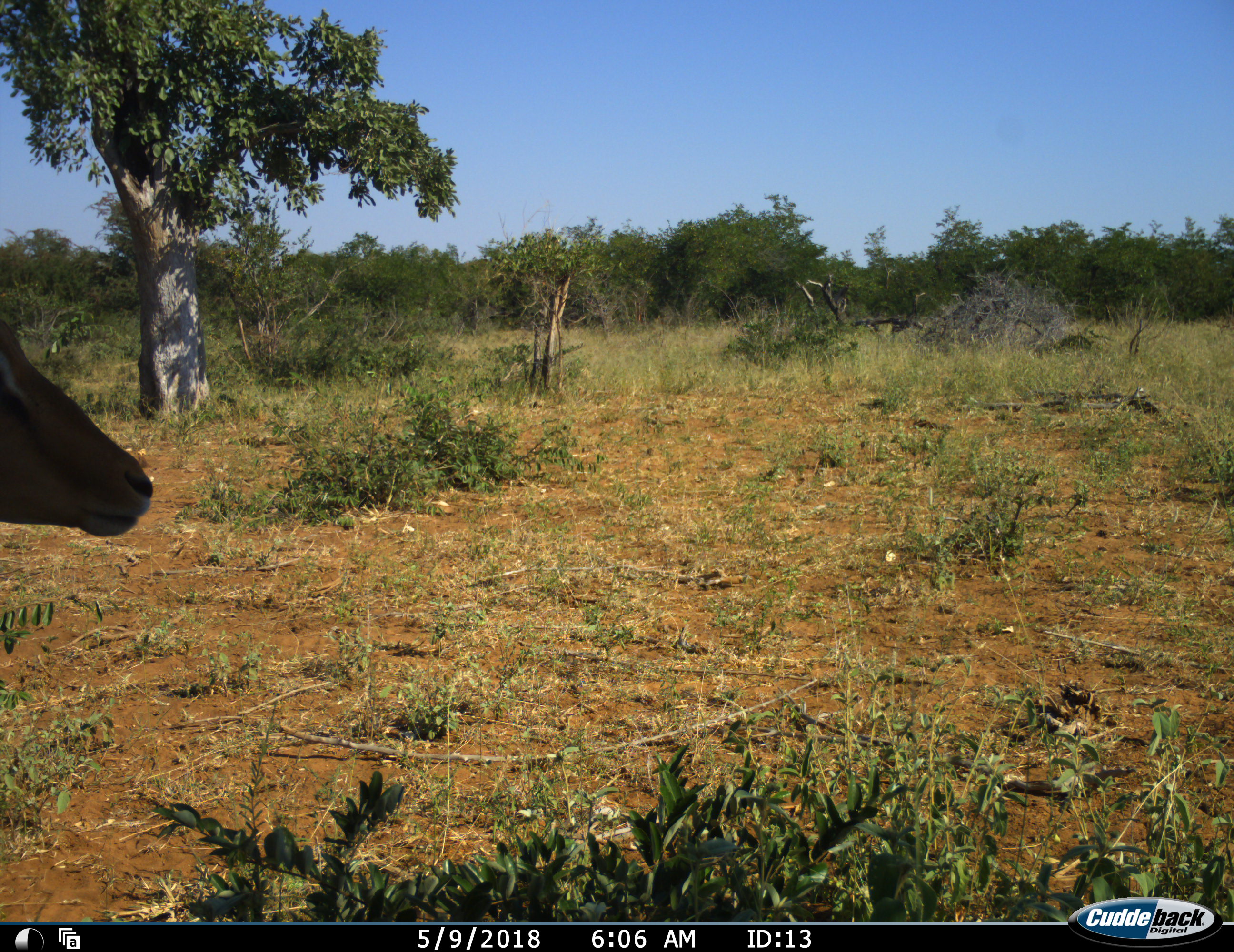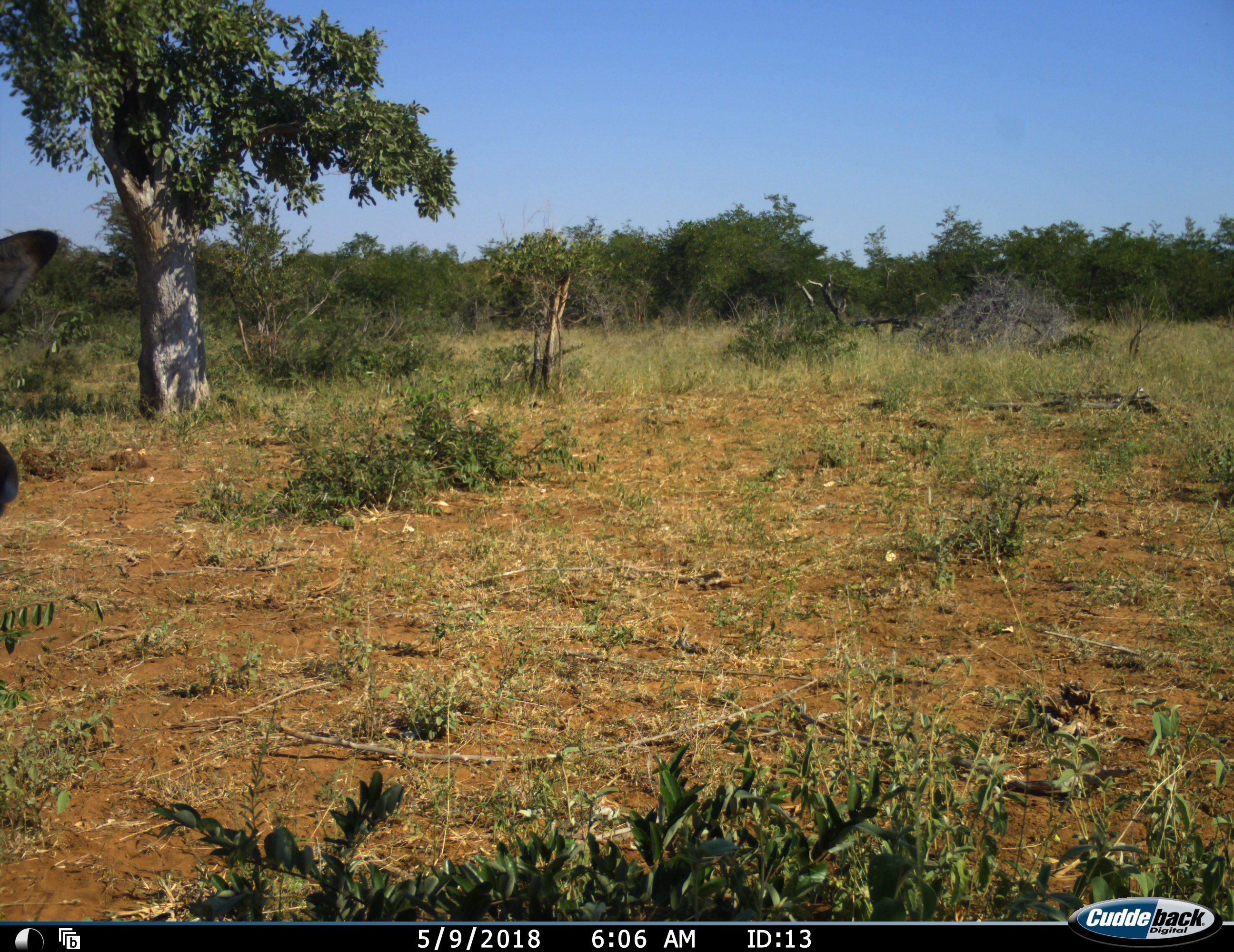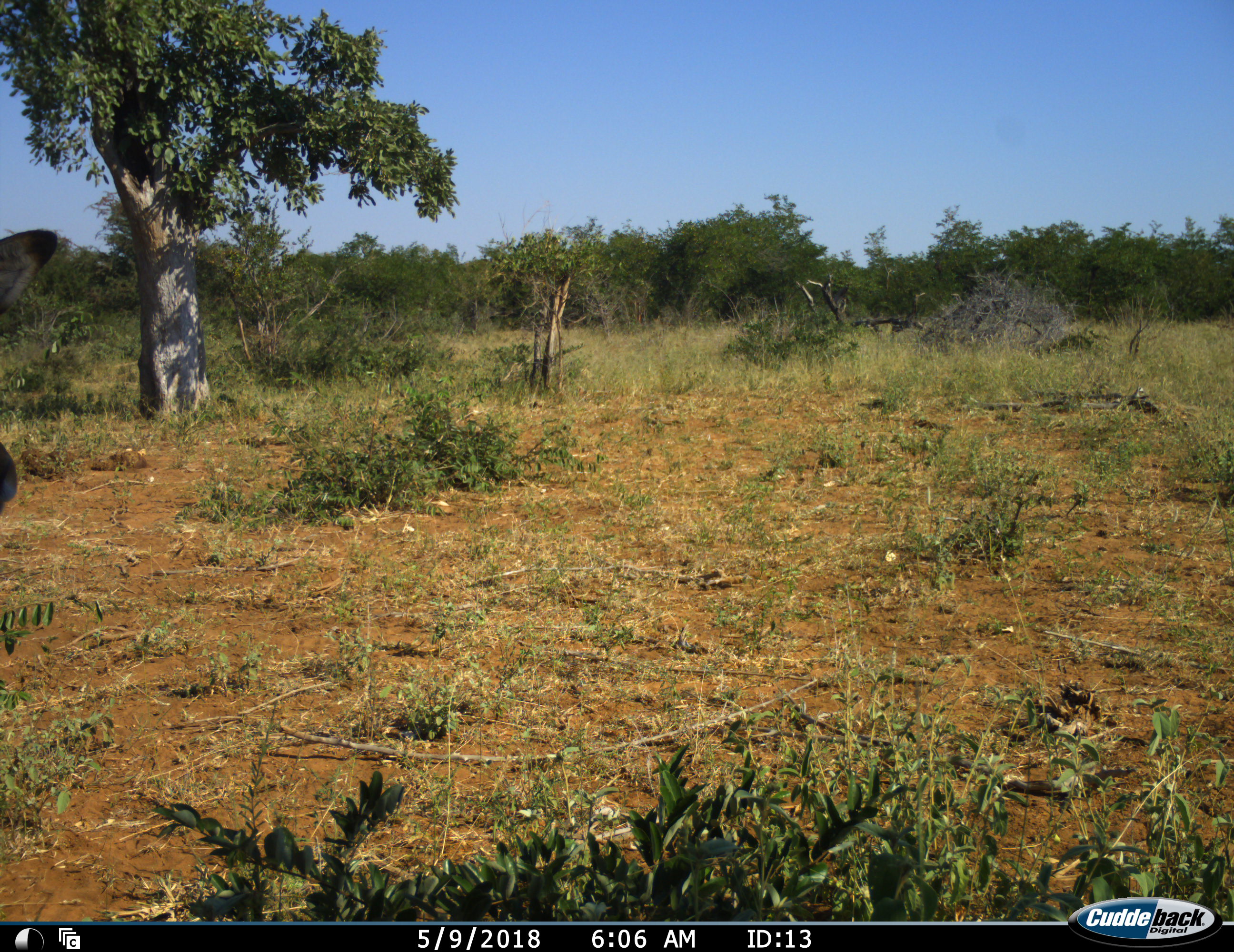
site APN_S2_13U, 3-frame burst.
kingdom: Animalia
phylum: Chordata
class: Mammalia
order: Artiodactyla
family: Bovidae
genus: Aepyceros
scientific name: Aepyceros melampus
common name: impala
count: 1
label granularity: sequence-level